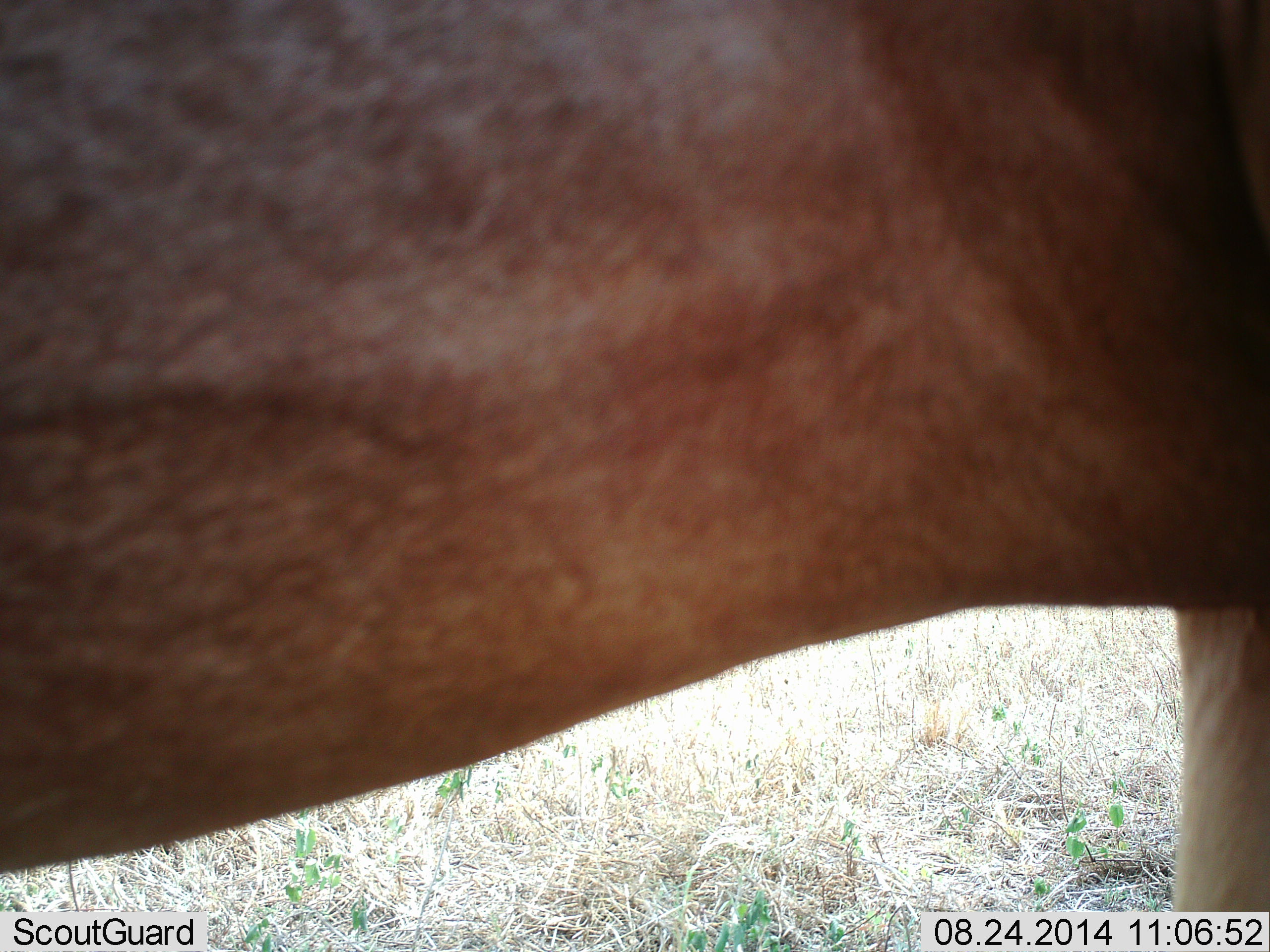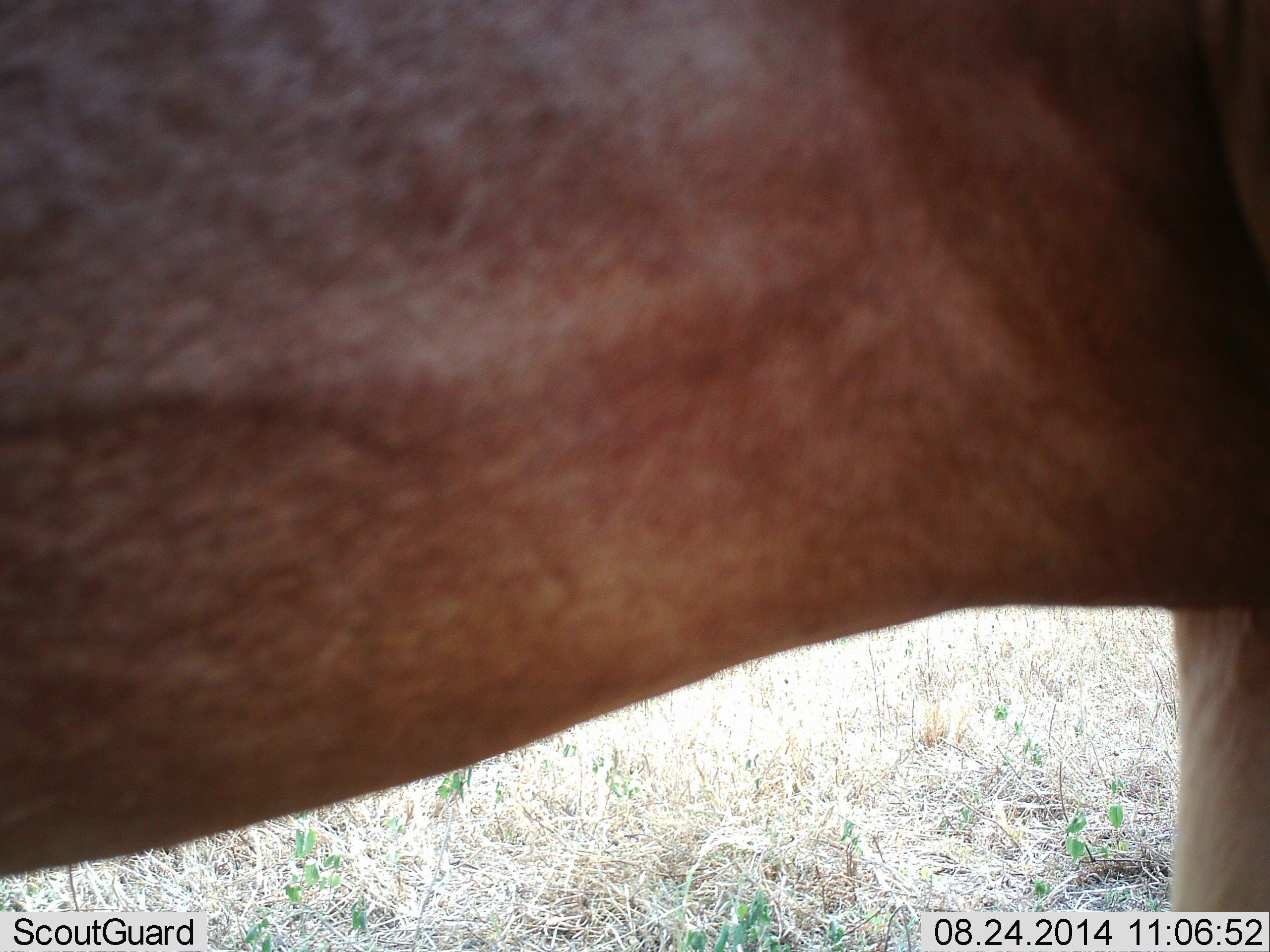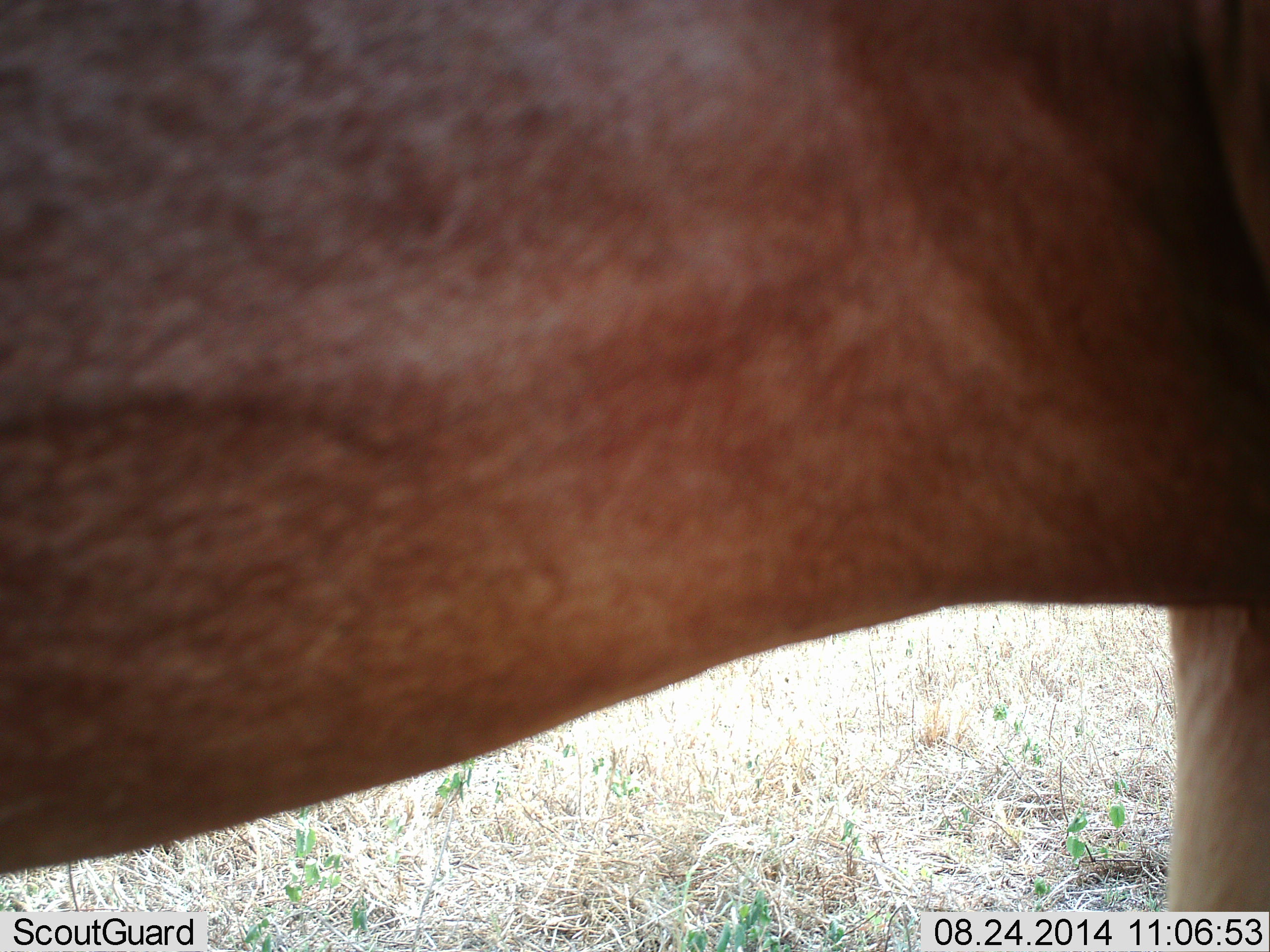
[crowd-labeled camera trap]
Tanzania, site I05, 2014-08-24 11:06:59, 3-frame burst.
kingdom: Animalia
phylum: Chordata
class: Mammalia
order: Artiodactyla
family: Bovidae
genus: Damaliscus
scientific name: Damaliscus lunatus jimela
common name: topi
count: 1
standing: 100%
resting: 0%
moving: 0%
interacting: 0%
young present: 0%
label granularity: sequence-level